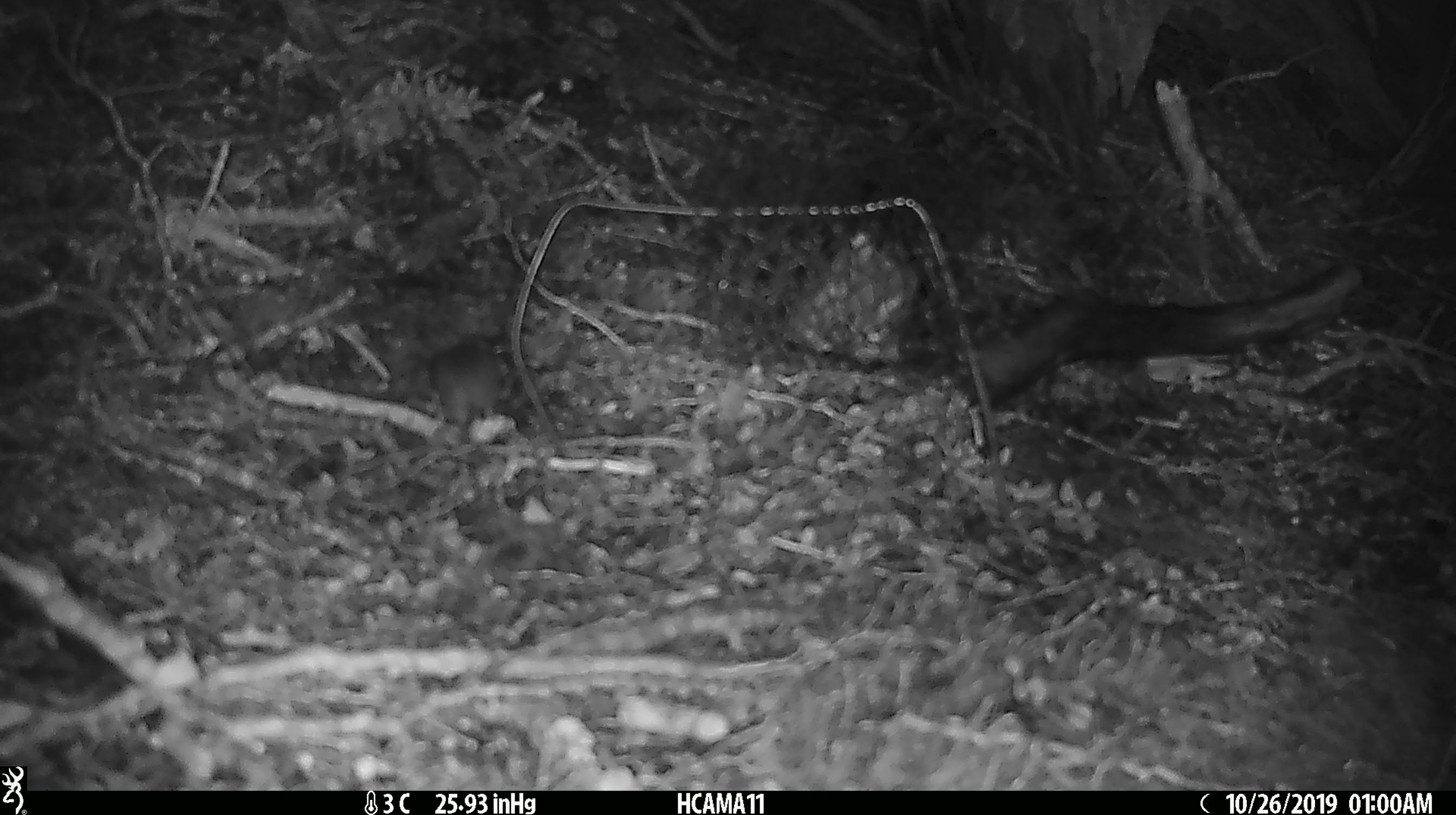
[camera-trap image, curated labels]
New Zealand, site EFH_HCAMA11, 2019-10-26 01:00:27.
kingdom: Animalia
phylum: Chordata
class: Mammalia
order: Rodentia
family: Muridae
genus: Mus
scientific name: Mus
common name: mouse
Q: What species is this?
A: Mouse (Mus).